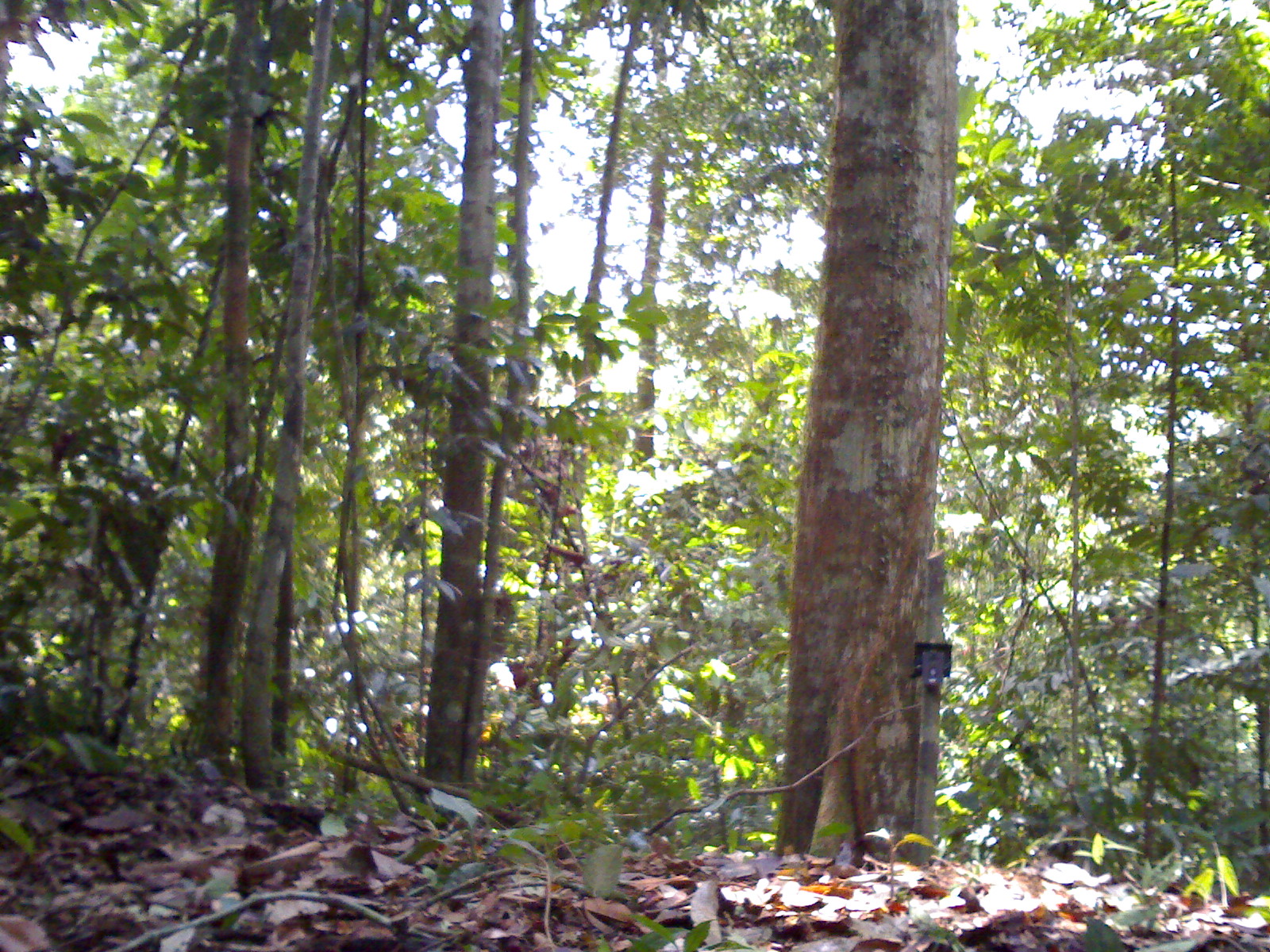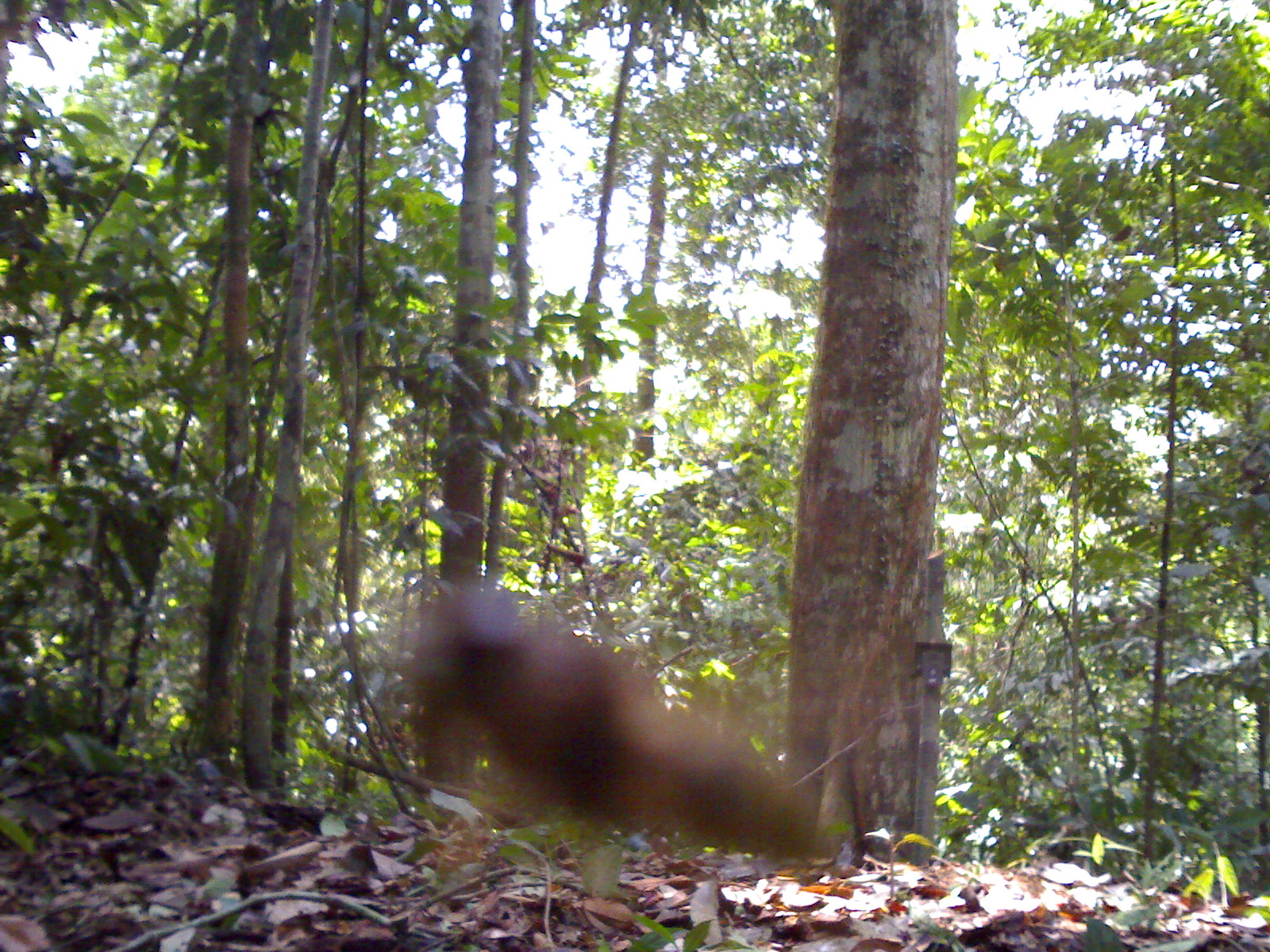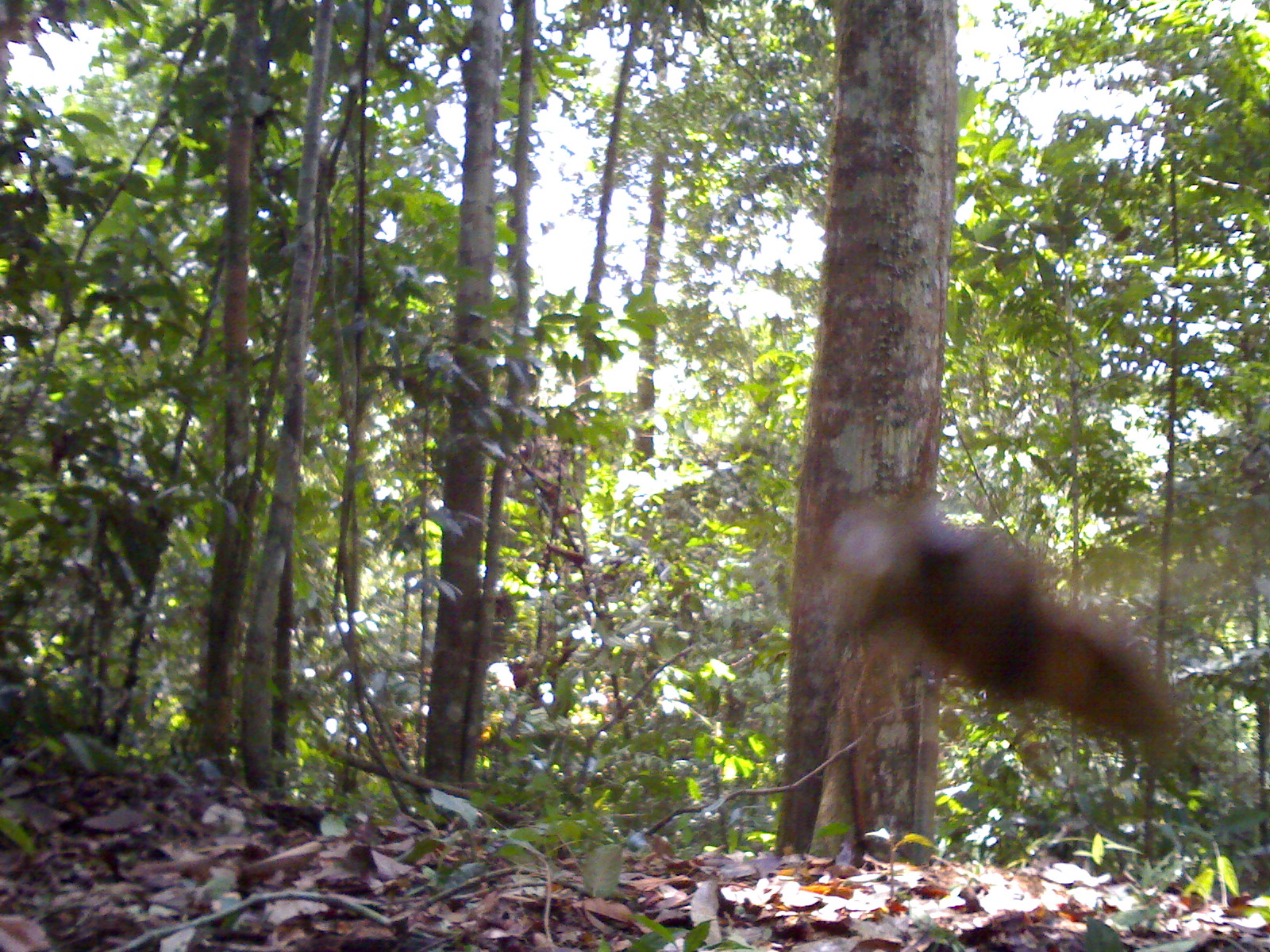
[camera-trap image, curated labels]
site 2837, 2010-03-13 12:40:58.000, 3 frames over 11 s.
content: unidentified animal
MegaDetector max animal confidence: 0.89